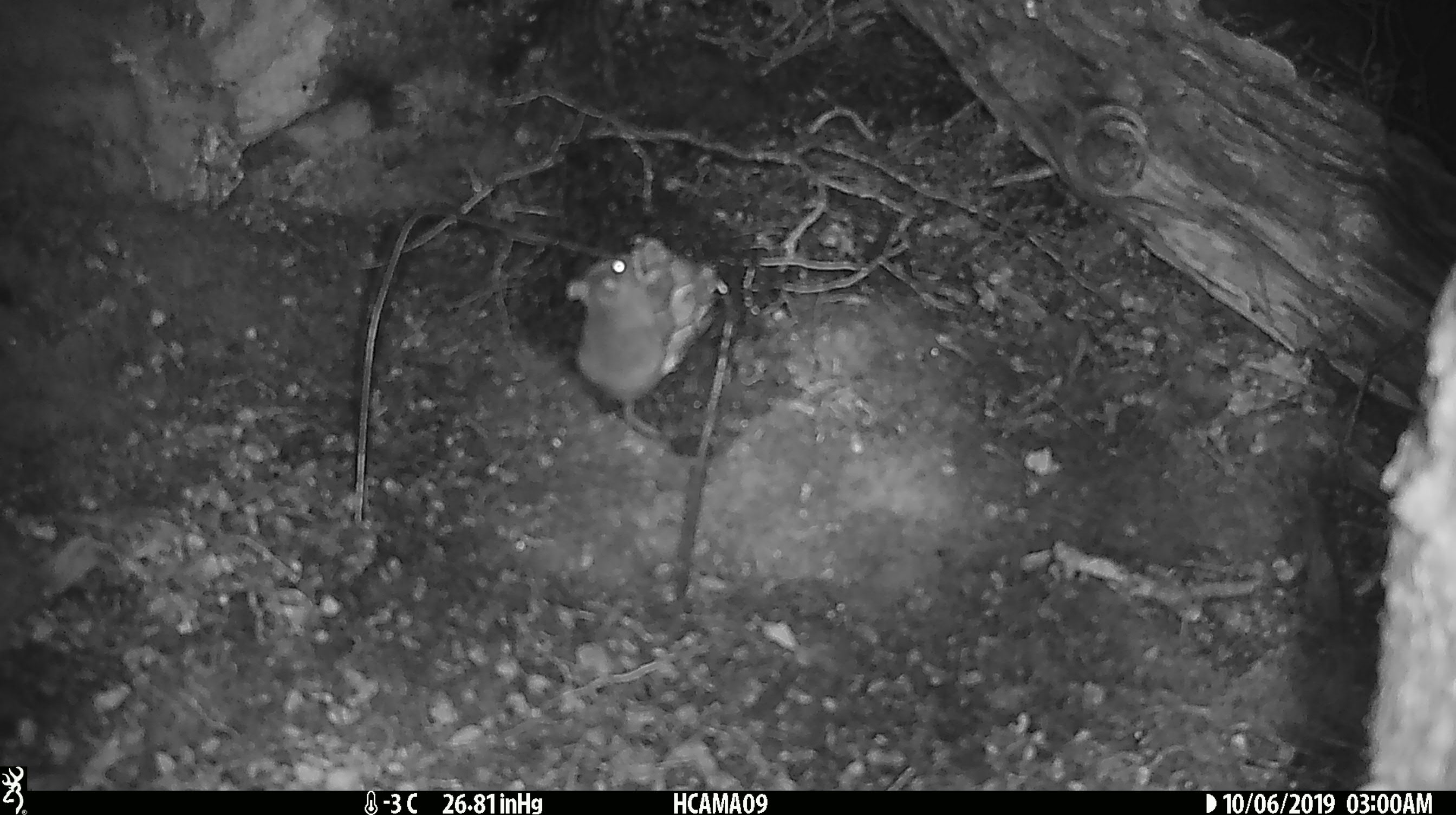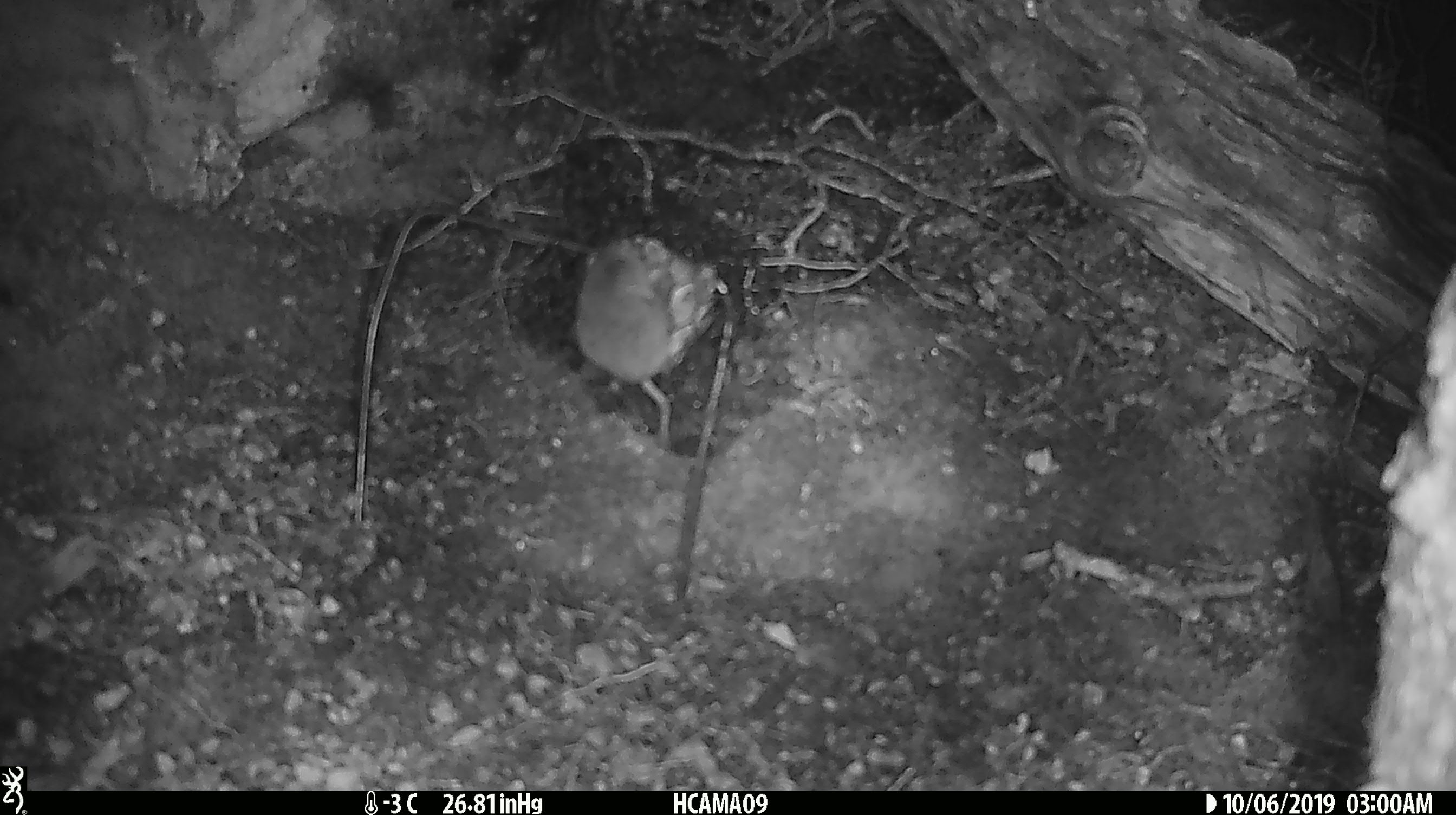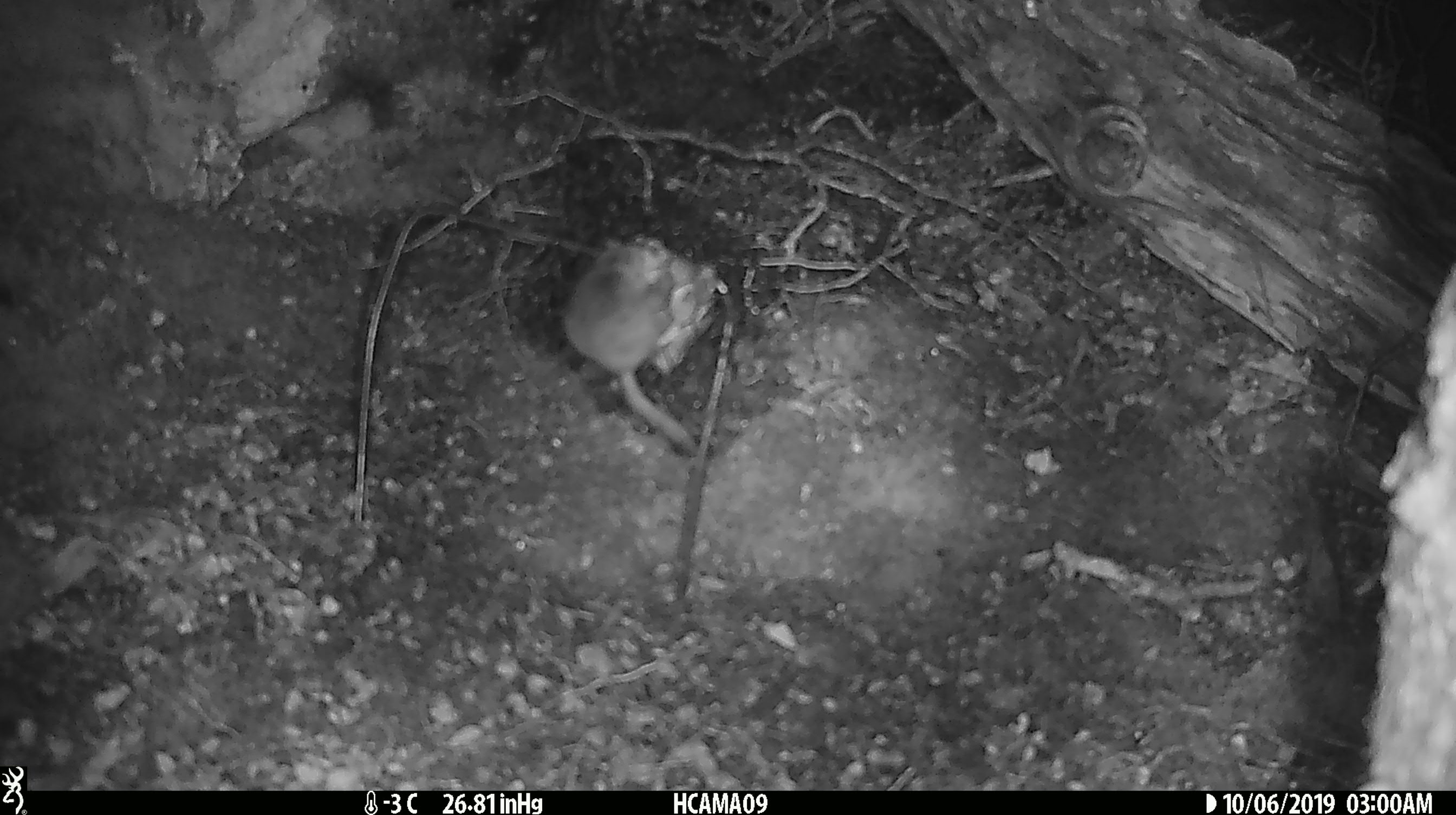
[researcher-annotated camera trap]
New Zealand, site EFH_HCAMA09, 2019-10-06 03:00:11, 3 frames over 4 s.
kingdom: Animalia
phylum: Chordata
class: Mammalia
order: Rodentia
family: Muridae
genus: Mus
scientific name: Mus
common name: mouse